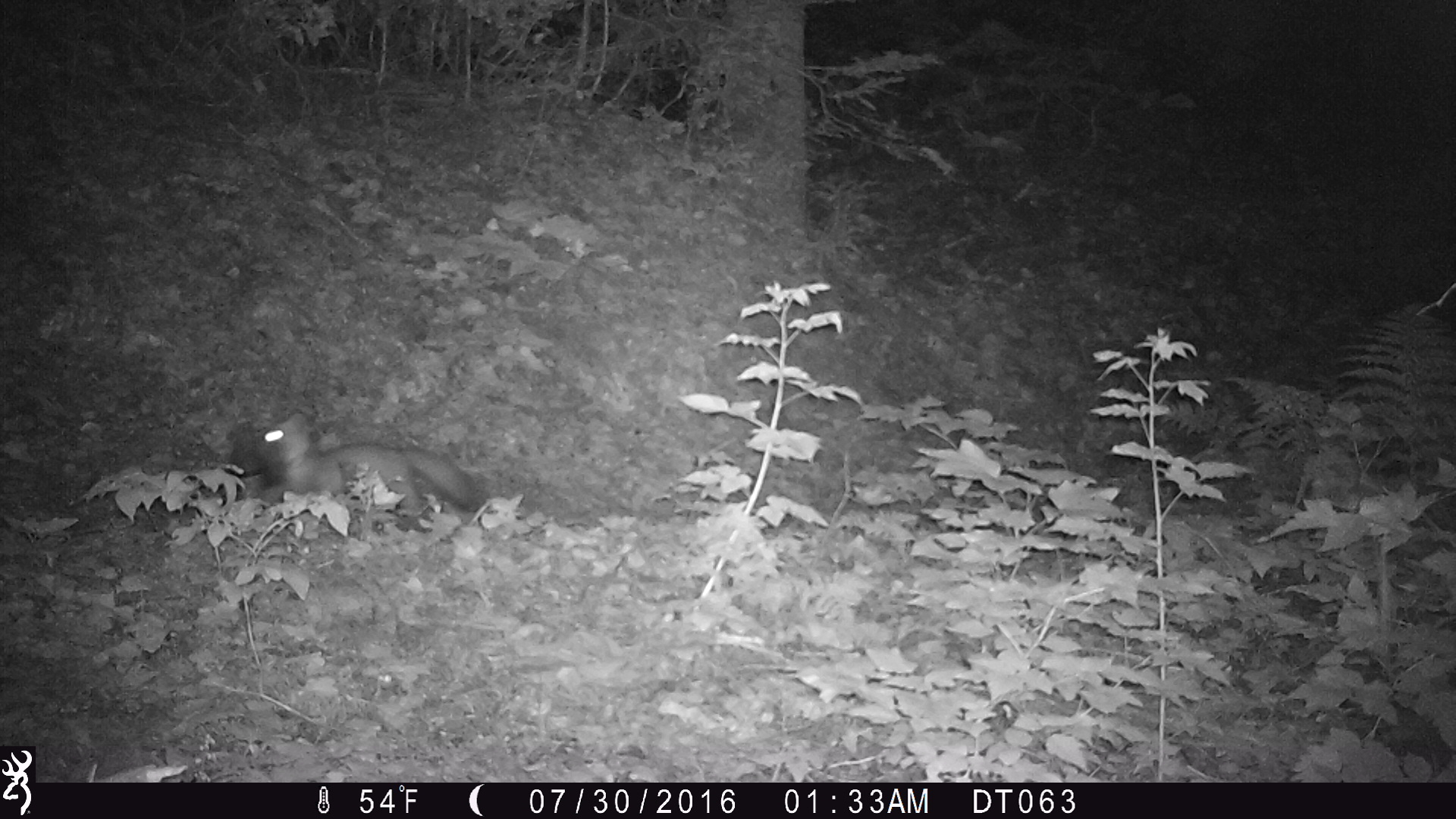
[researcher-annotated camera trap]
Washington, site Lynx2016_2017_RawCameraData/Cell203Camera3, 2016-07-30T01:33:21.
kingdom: Animalia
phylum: Chordata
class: Mammalia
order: Carnivora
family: Mustelidae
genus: Martes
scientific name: Martes americana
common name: american marten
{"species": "Martes americana (american marten)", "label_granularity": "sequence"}